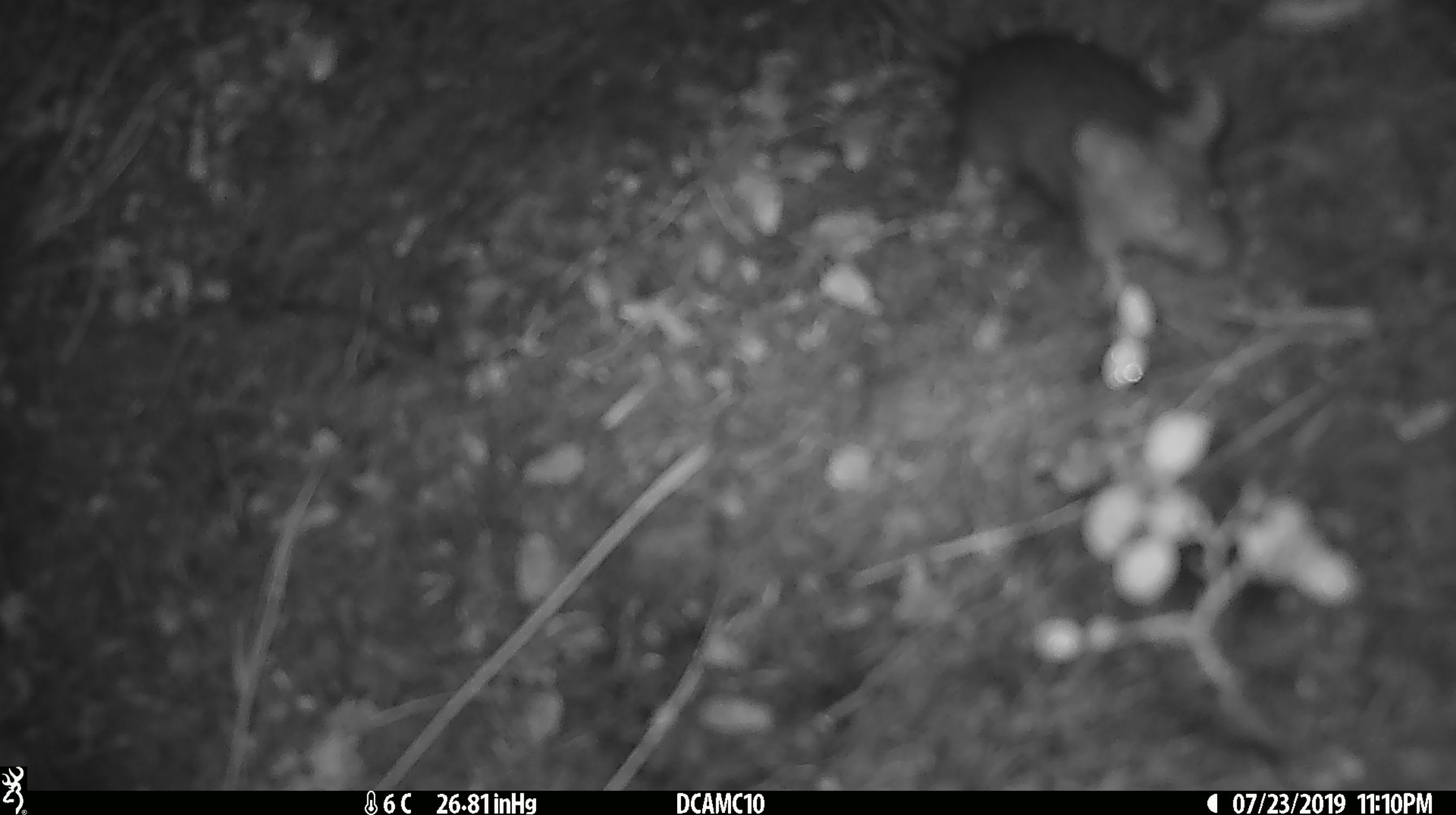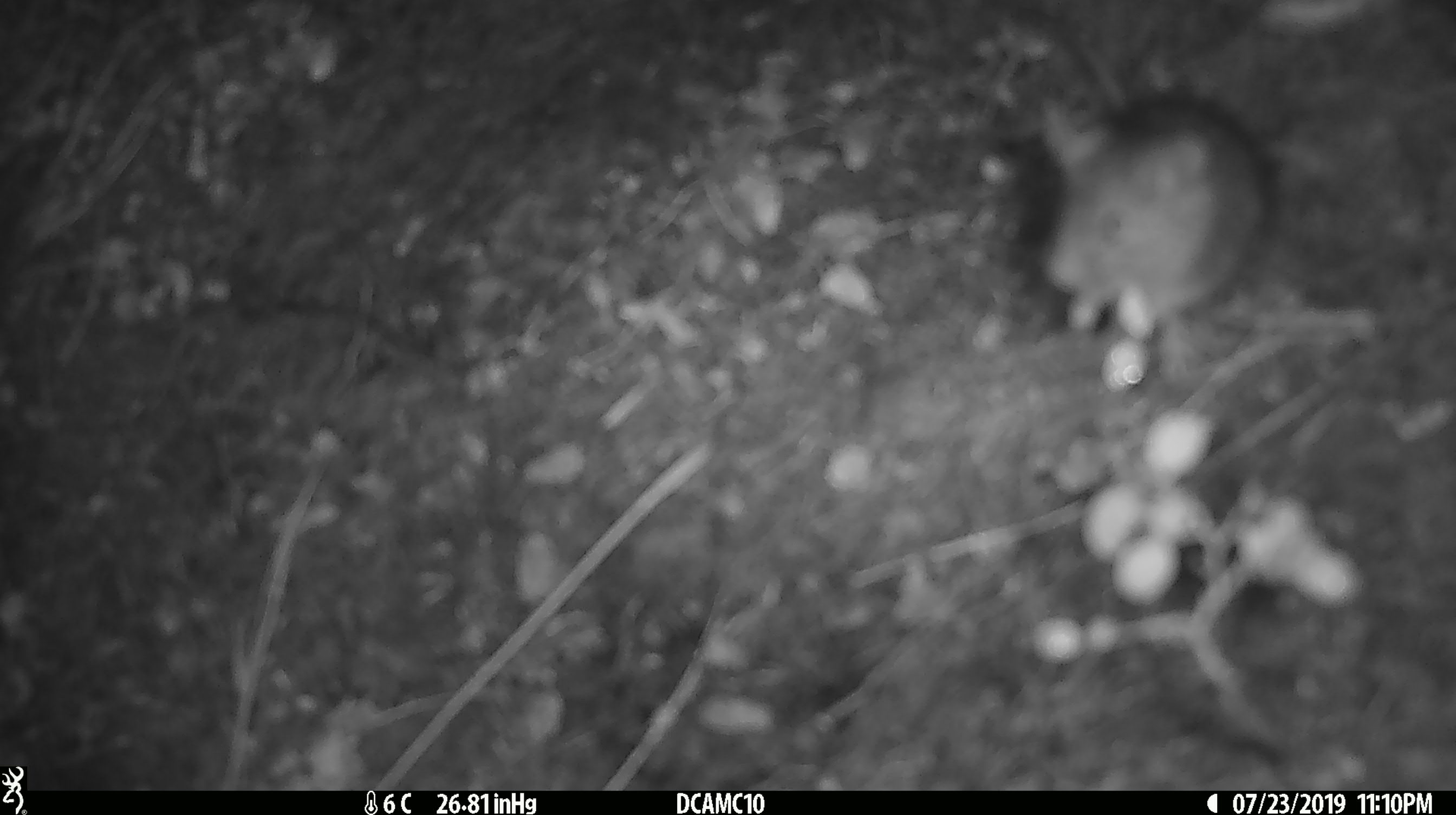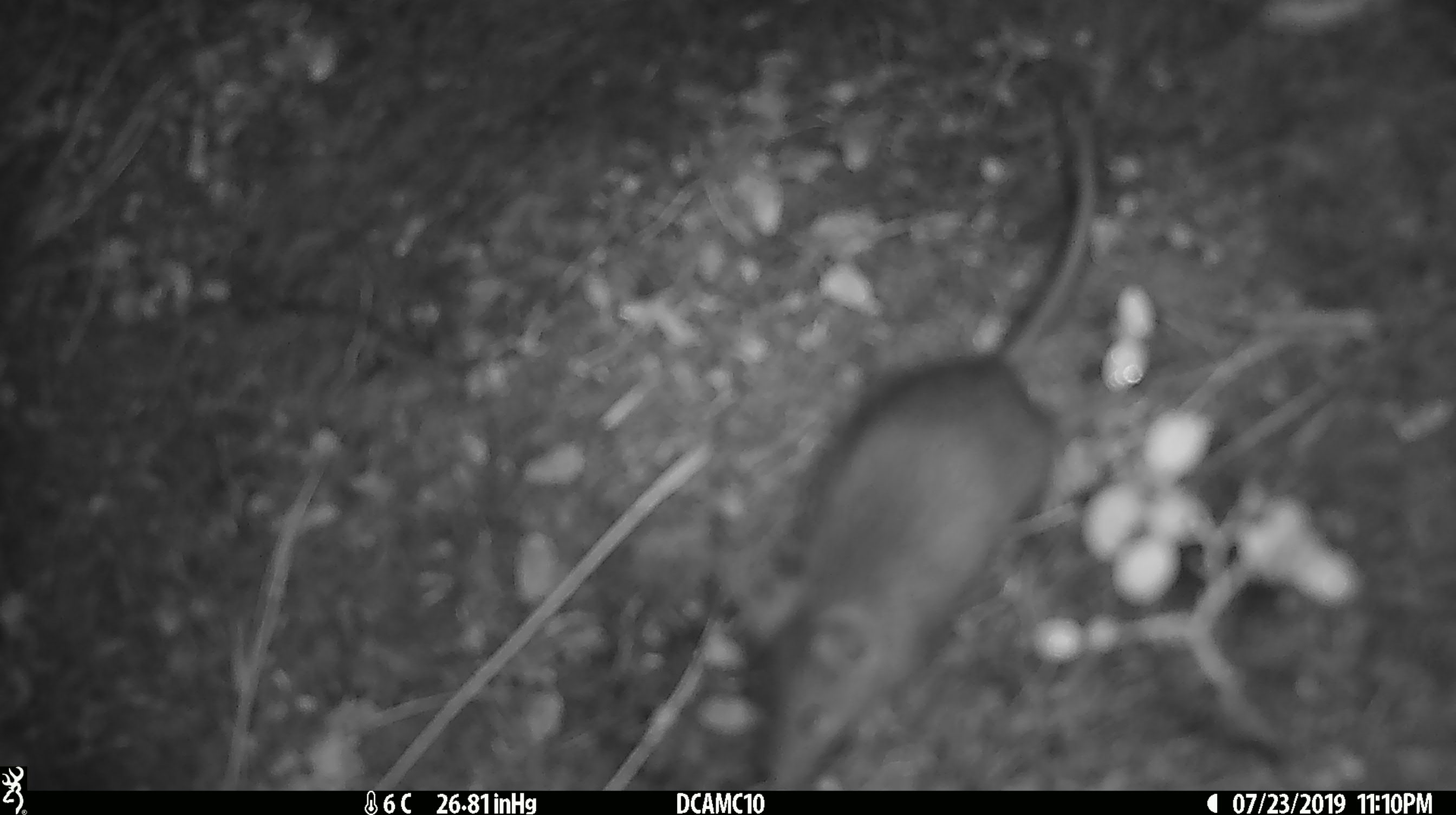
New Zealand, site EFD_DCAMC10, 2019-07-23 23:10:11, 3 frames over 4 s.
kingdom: Animalia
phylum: Chordata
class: Mammalia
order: Rodentia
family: Muridae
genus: Mus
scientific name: Mus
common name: mouse